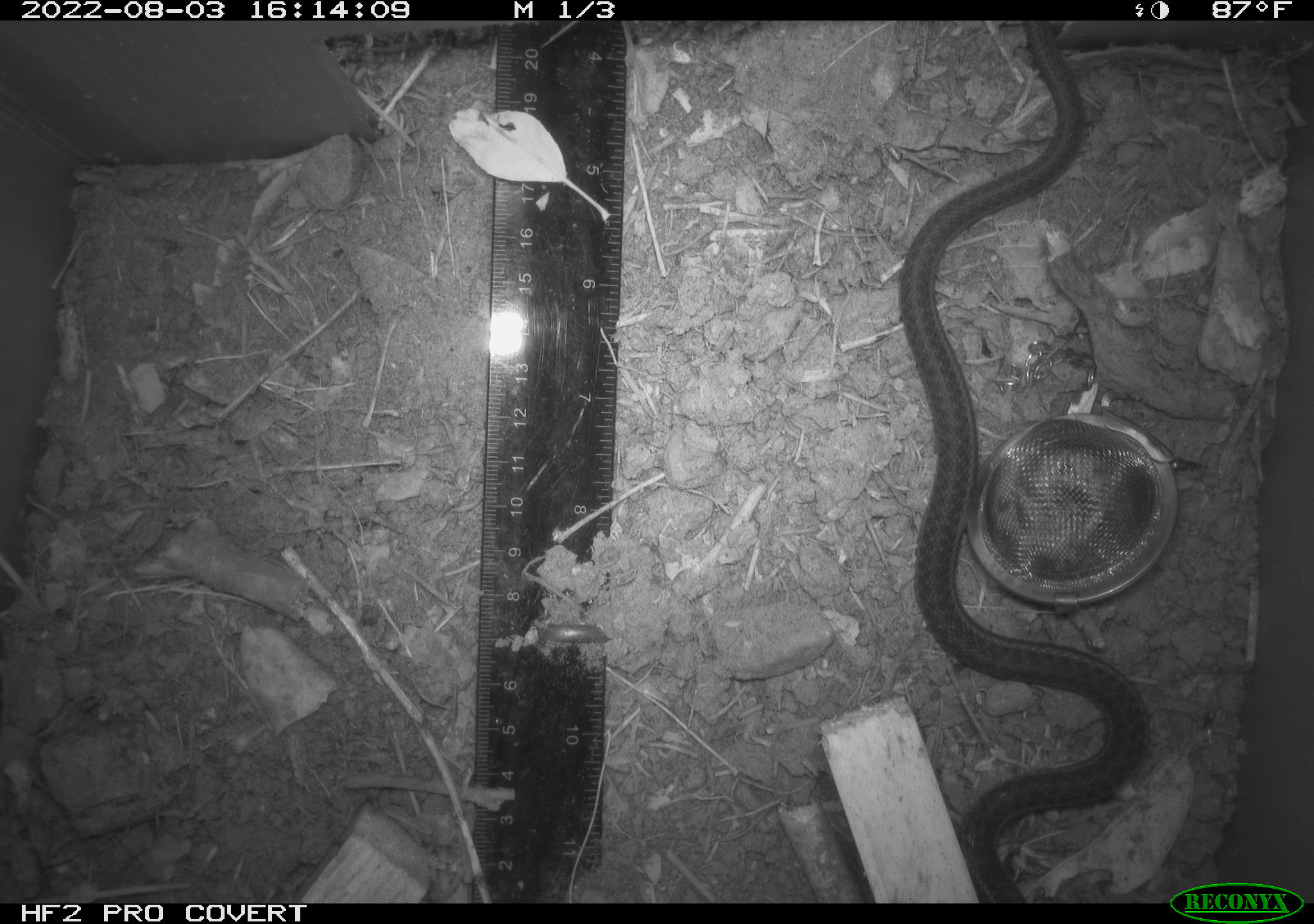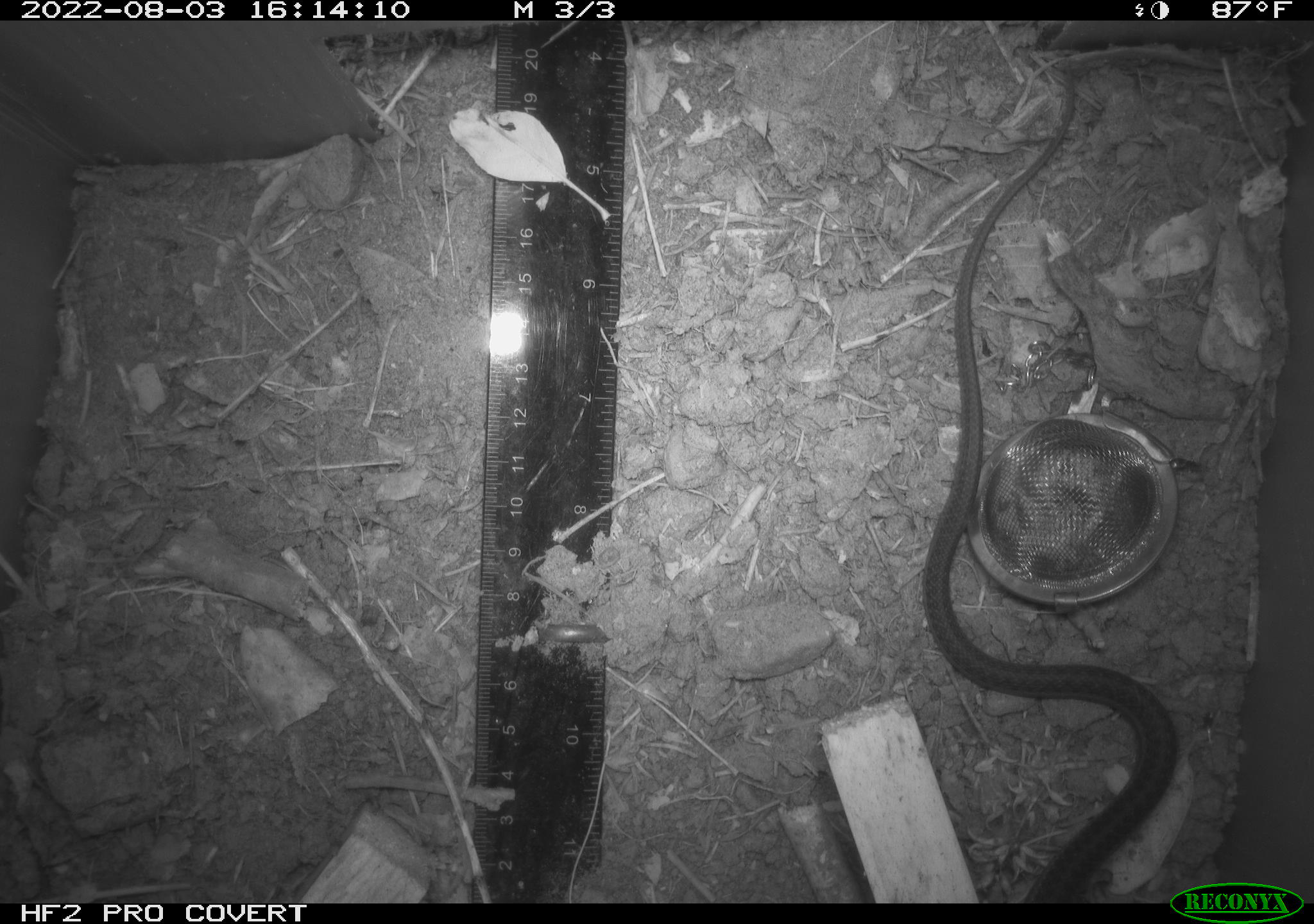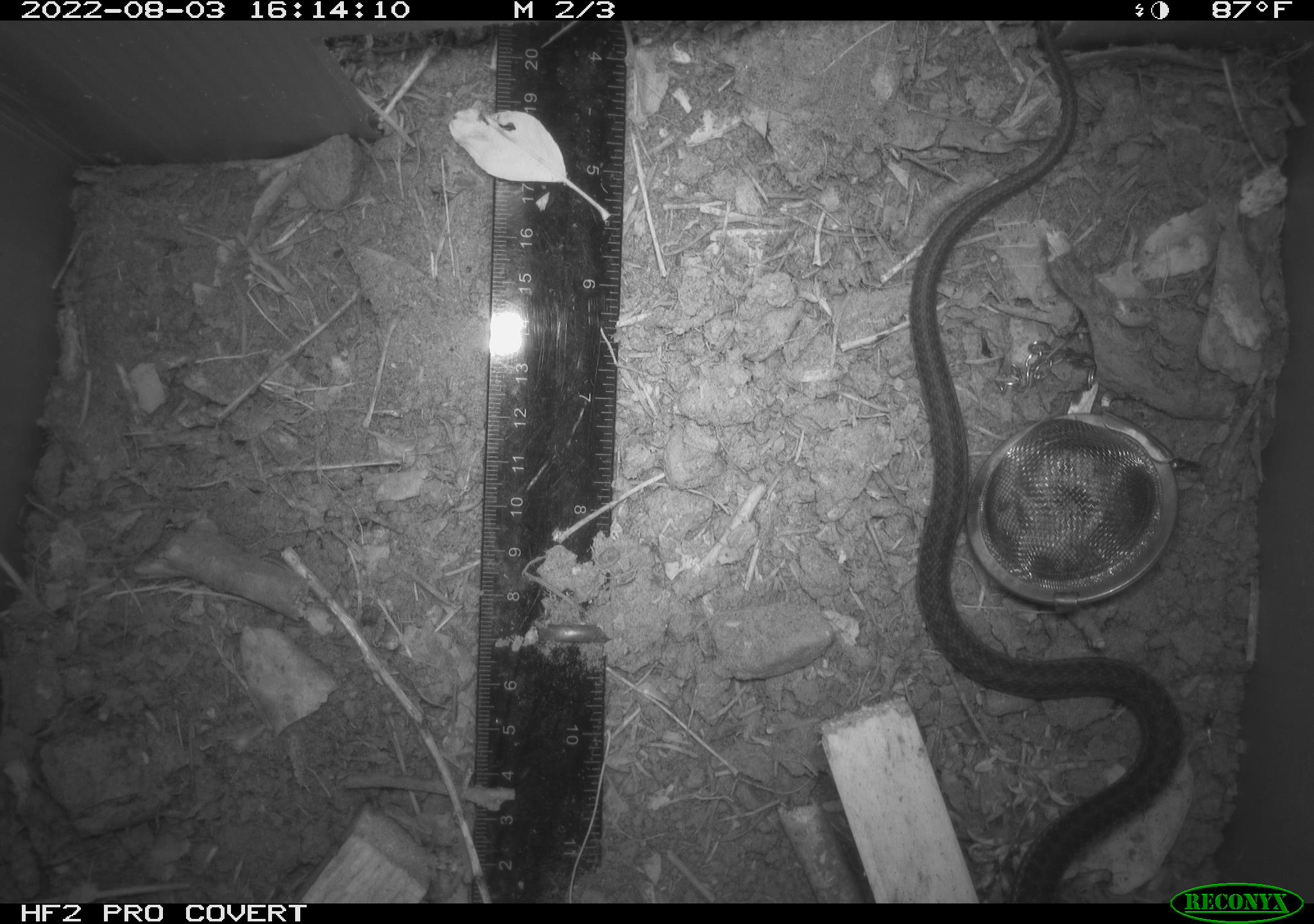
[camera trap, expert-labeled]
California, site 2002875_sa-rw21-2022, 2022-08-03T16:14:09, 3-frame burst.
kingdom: Animalia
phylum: Chordata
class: Reptilia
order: Squamata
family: Colubridae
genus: Thamnophis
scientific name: Thamnophis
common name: american gartersnakes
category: thamnophis species